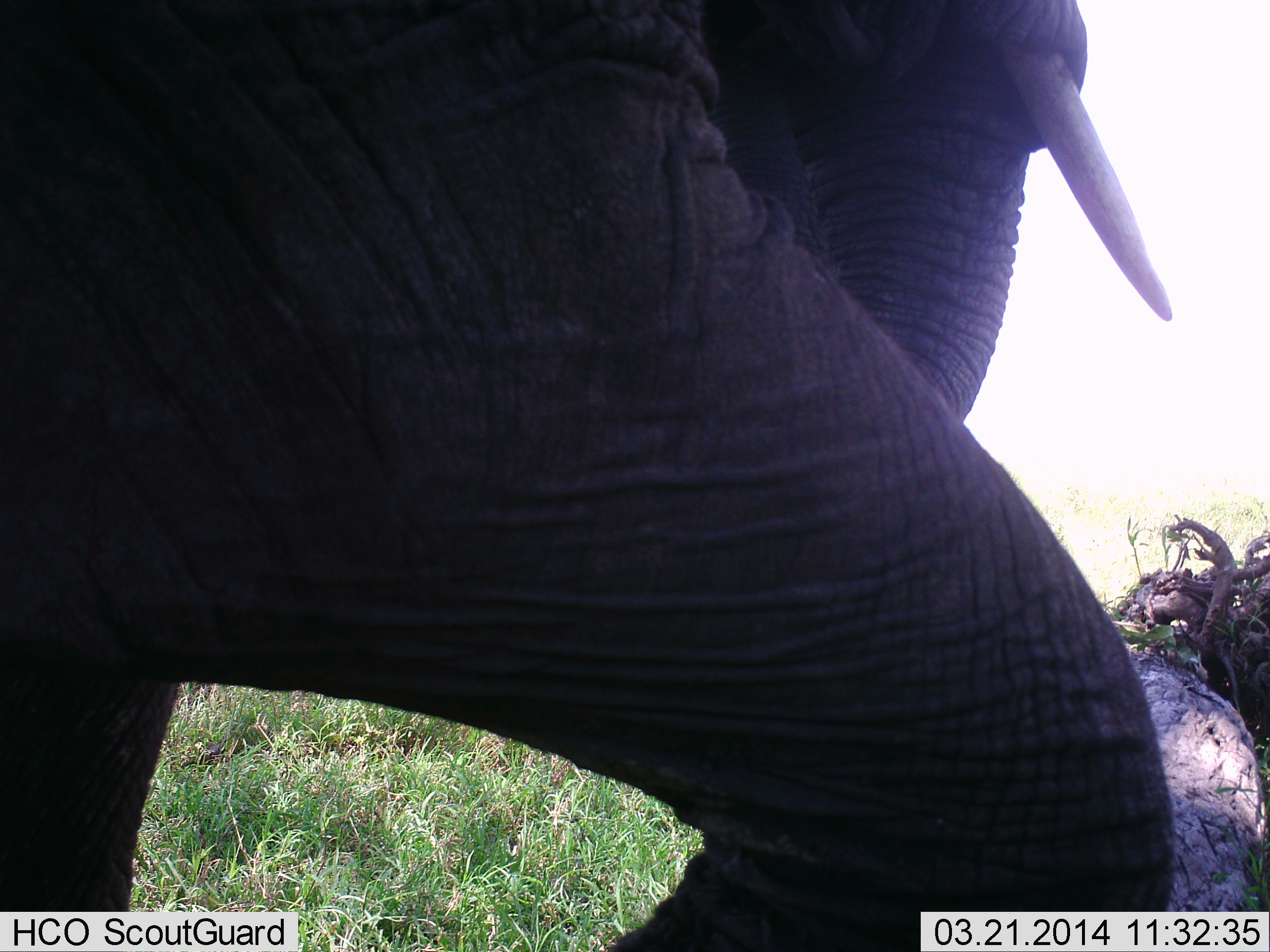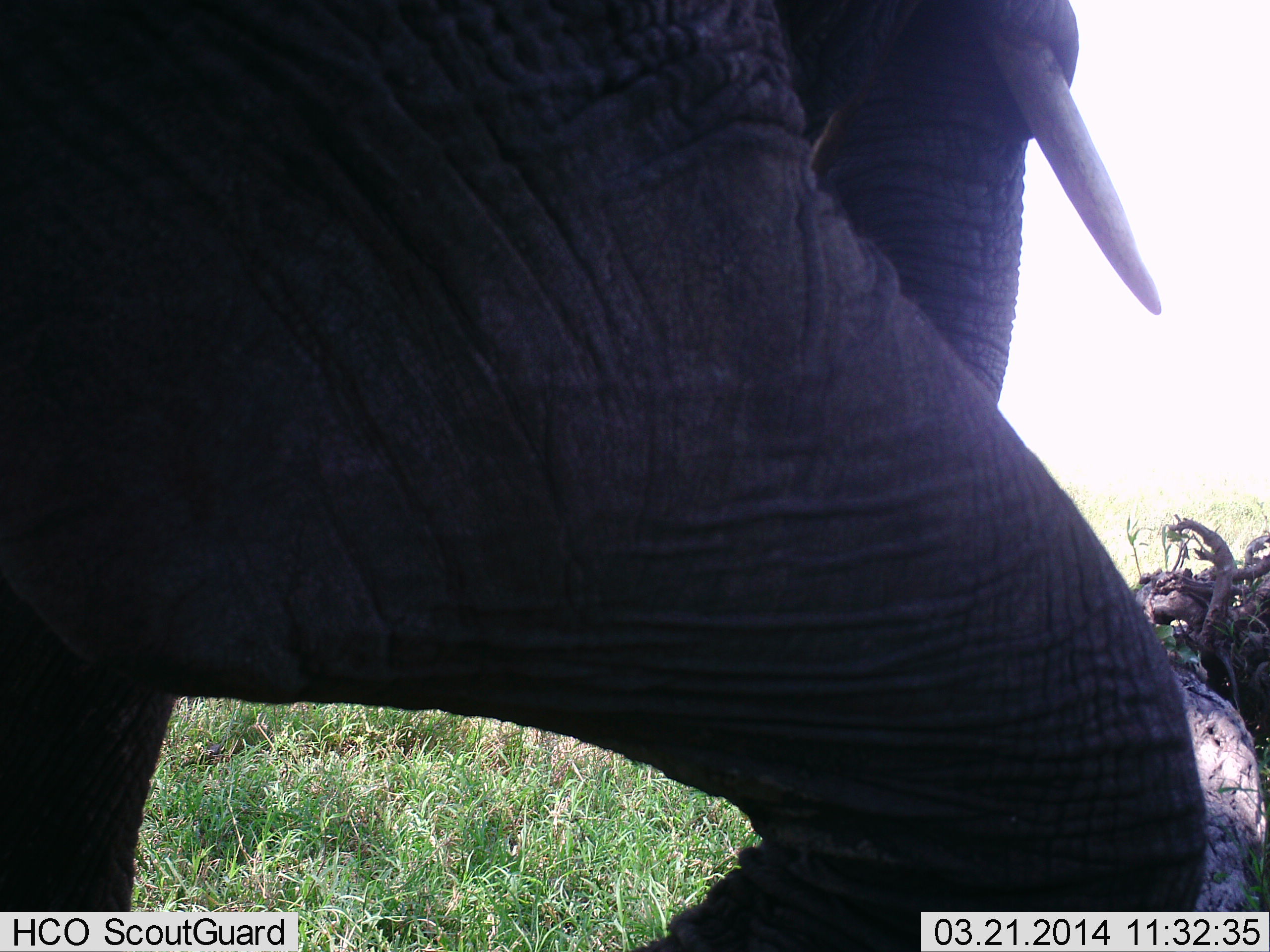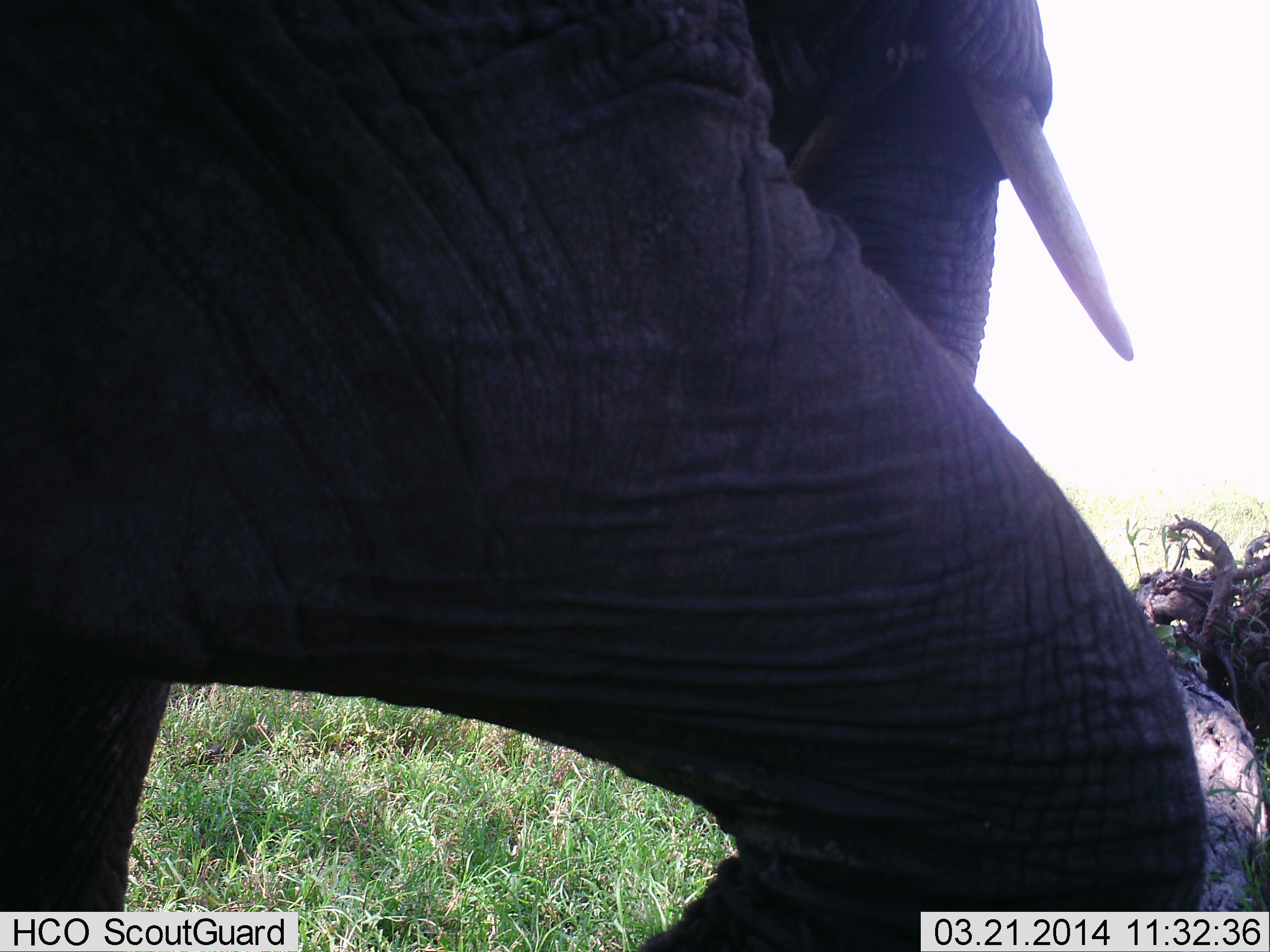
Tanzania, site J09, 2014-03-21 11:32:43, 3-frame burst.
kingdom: Animalia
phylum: Chordata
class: Mammalia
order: Proboscidea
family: Elephantidae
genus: Loxodonta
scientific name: Loxodonta africana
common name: african bush elephant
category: elephant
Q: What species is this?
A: Elephant (african bush elephant) (Loxodonta africana).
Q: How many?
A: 1.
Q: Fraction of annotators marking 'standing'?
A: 40%.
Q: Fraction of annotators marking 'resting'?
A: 0%.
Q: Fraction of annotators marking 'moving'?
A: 60%.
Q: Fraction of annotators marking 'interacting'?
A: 10%.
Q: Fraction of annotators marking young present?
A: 0%.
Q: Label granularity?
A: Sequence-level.